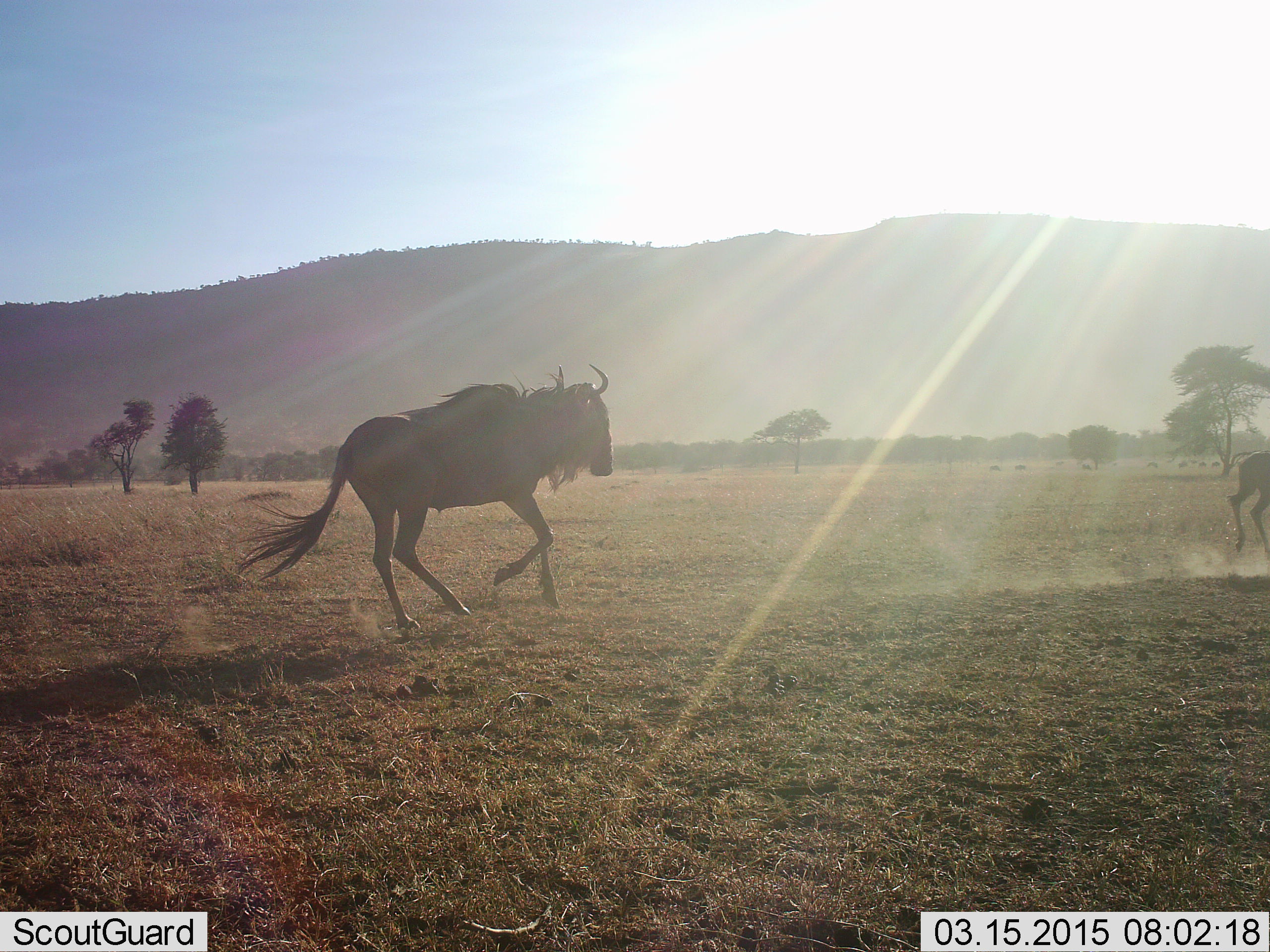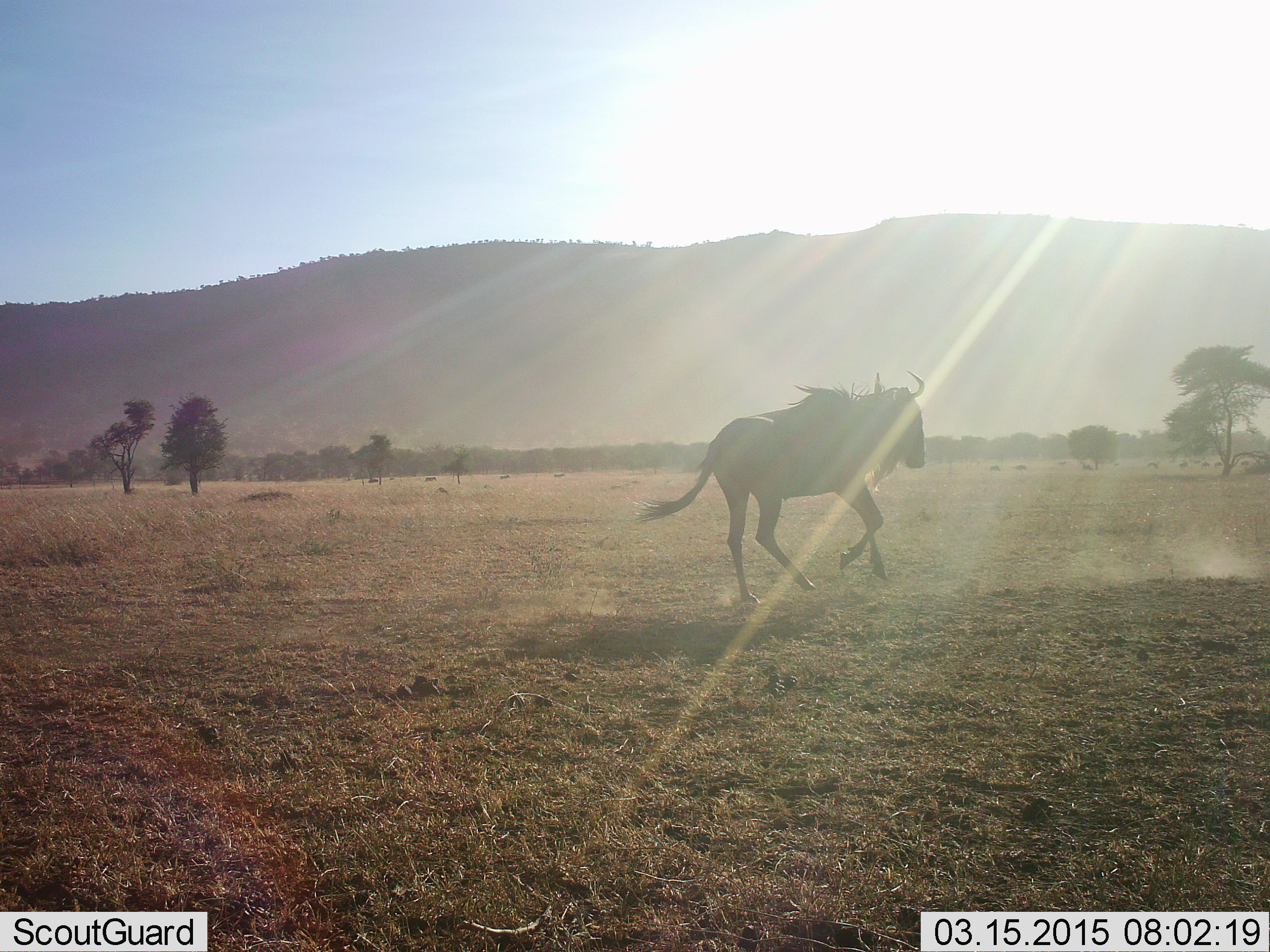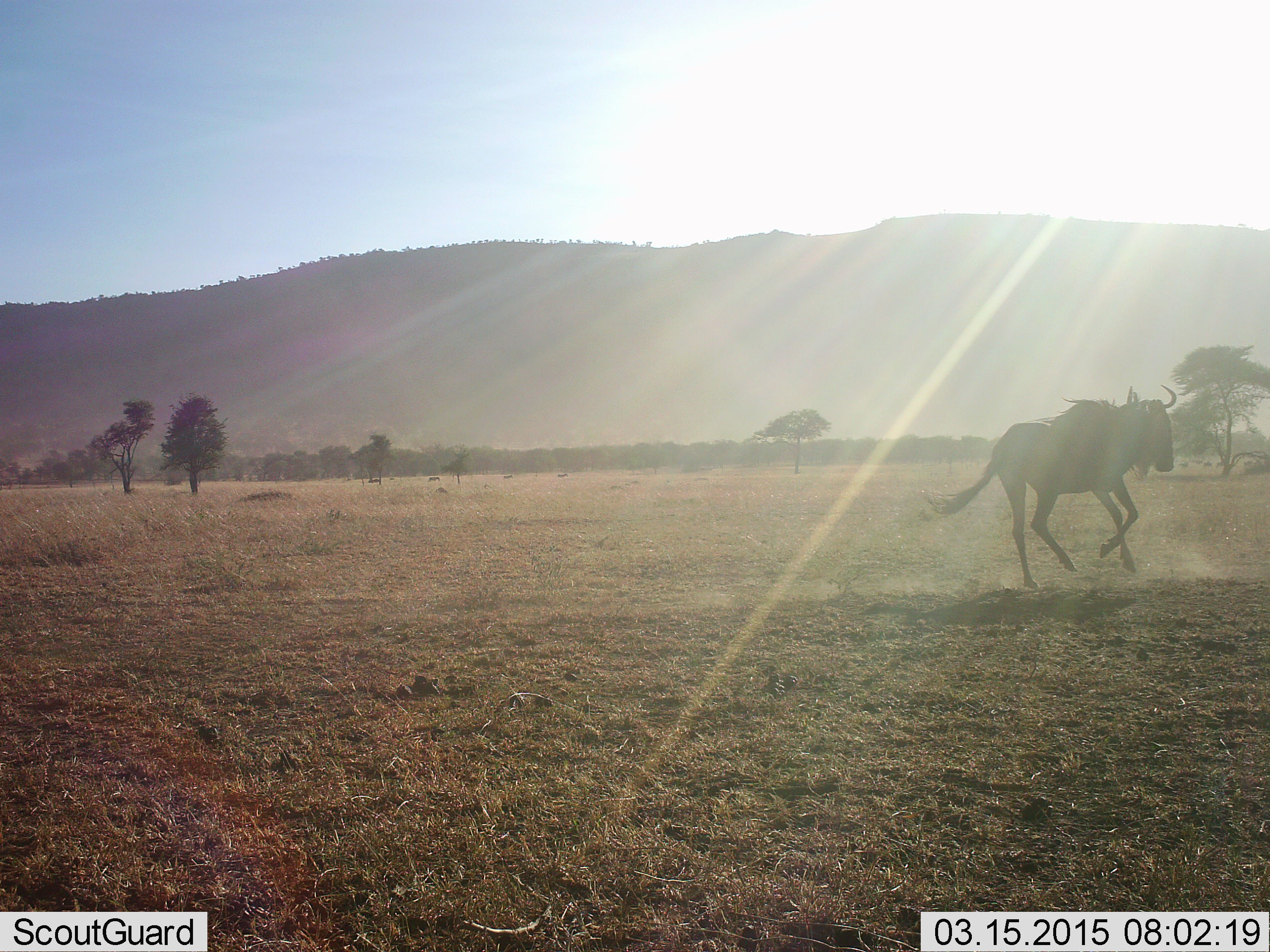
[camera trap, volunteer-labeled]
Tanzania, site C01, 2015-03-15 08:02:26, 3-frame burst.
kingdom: Animalia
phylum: Chordata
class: Mammalia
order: Artiodactyla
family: Bovidae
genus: Connochaetes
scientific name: Connochaetes taurinus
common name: blue wildebeest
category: wildebeest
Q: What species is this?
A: Wildebeest (blue wildebeest) (Connochaetes taurinus).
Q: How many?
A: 2.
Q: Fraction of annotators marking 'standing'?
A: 10%.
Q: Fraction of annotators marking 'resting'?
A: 0%.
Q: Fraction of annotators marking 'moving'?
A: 100%.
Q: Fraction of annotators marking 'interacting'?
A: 0%.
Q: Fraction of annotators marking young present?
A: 10%.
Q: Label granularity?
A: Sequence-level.